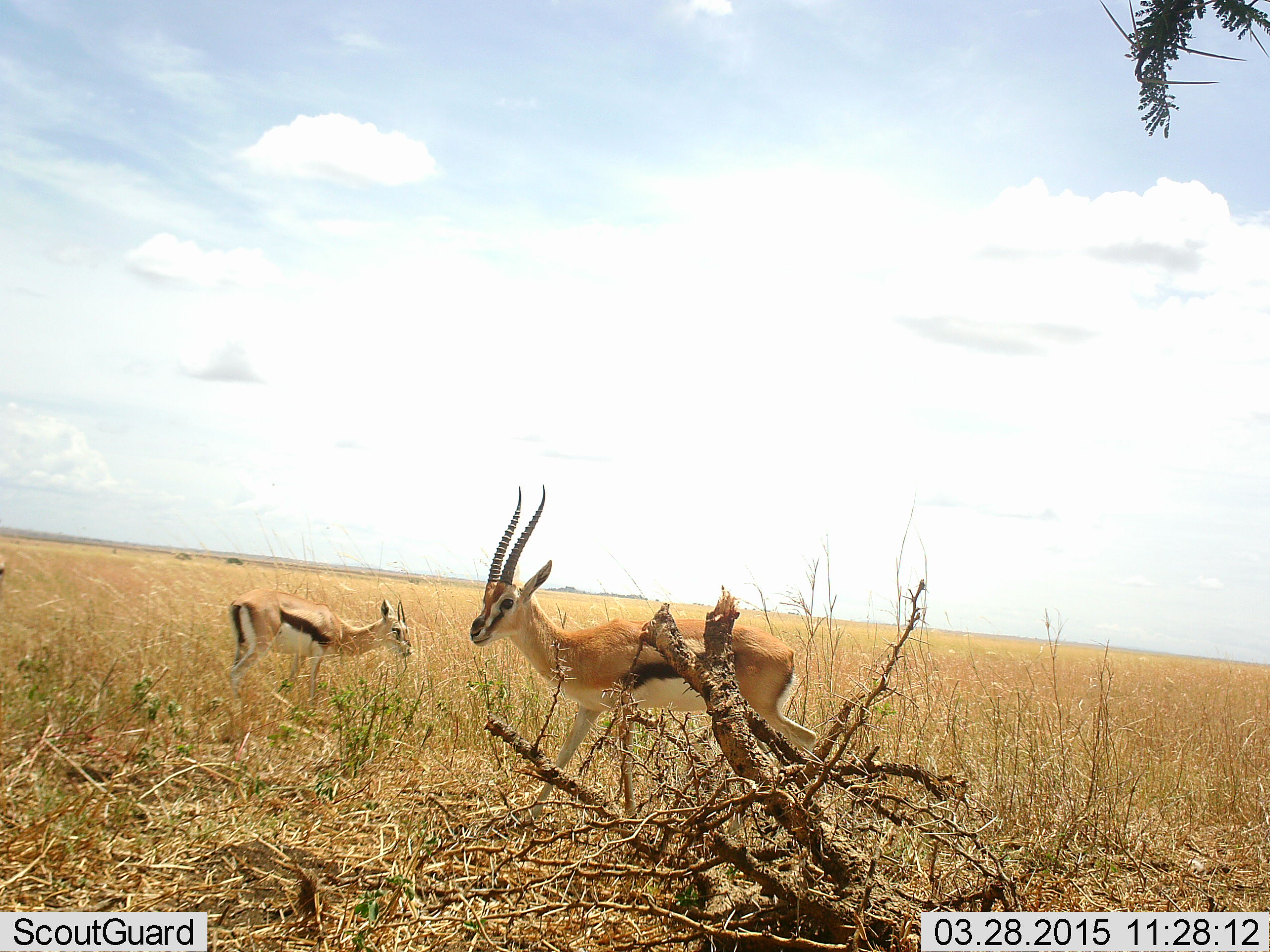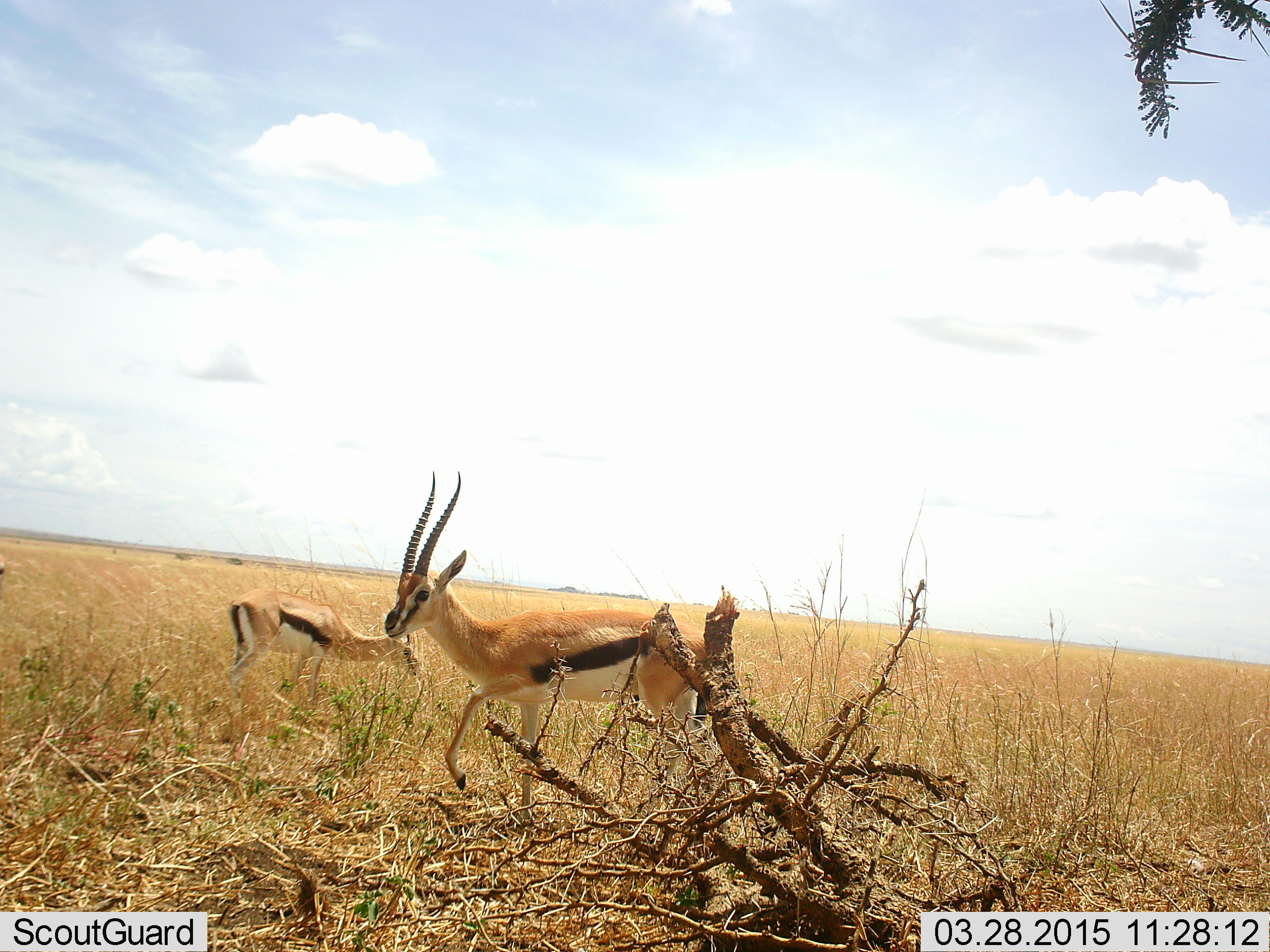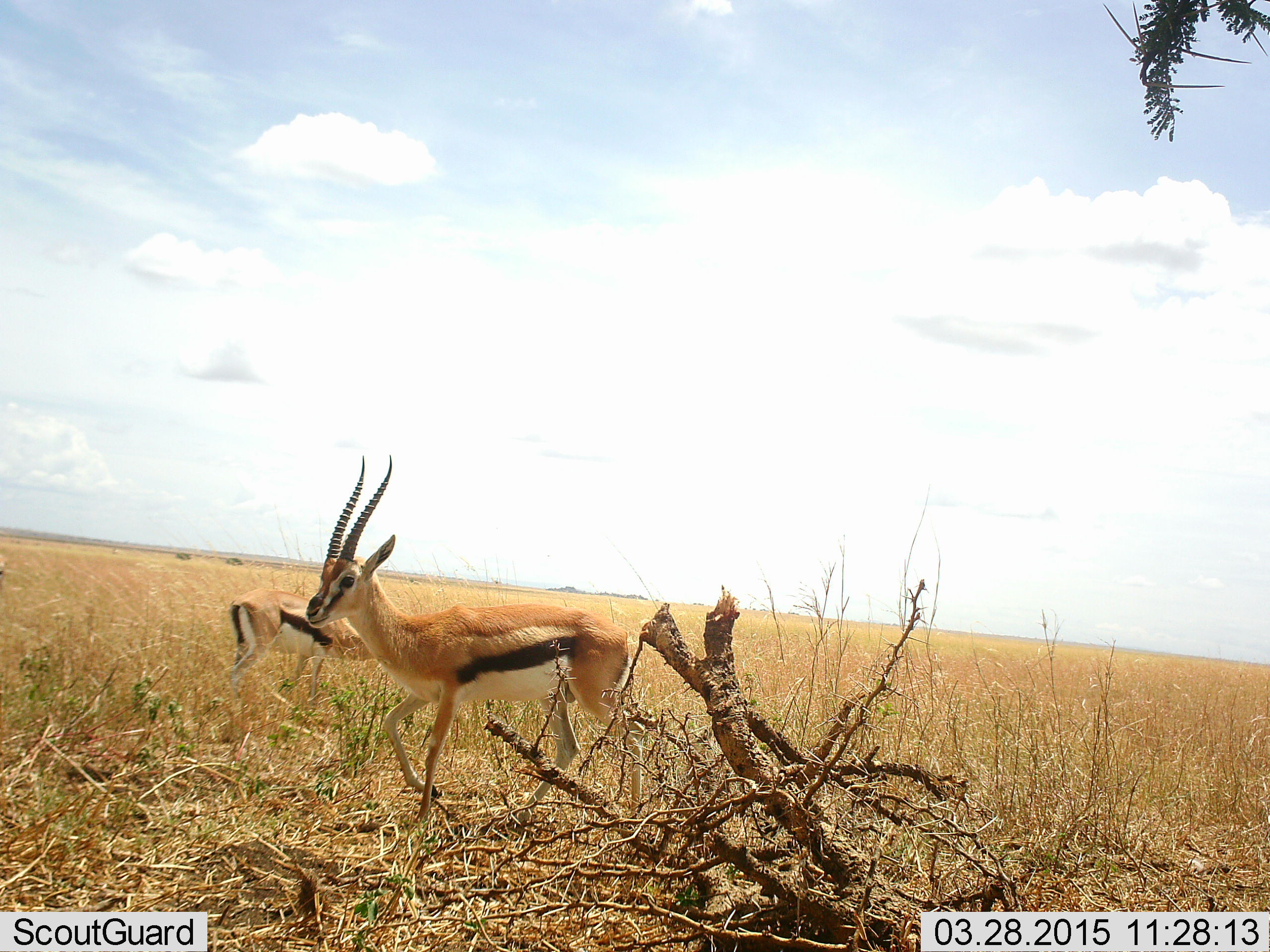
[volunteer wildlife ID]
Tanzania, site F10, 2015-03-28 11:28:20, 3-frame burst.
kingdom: Animalia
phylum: Chordata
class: Mammalia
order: Artiodactyla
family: Bovidae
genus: Eudorcas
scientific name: Eudorcas thomsonii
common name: thomson's gazelle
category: gazellethomsons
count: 2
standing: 40%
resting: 0%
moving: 90%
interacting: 0%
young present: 0%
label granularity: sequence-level